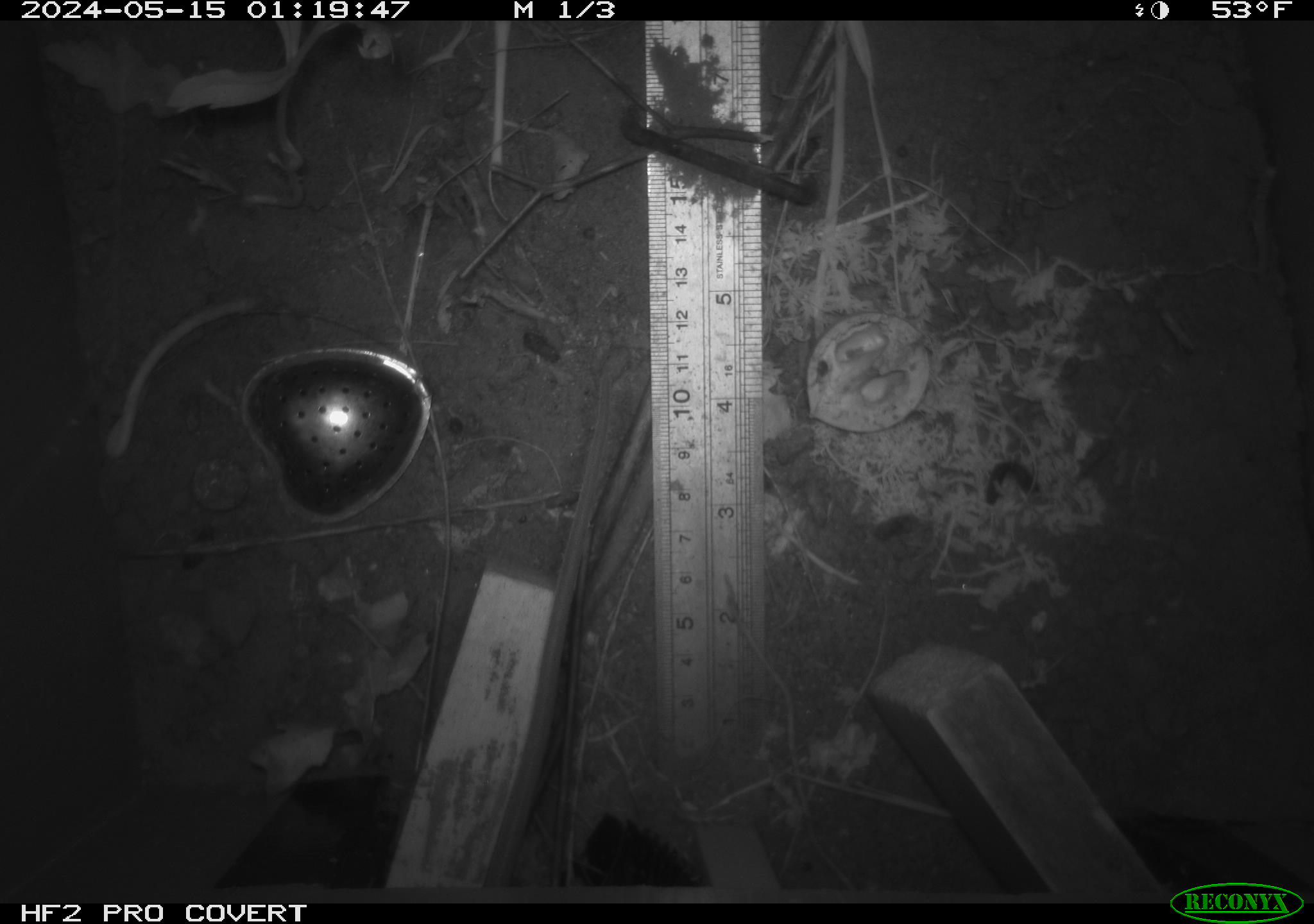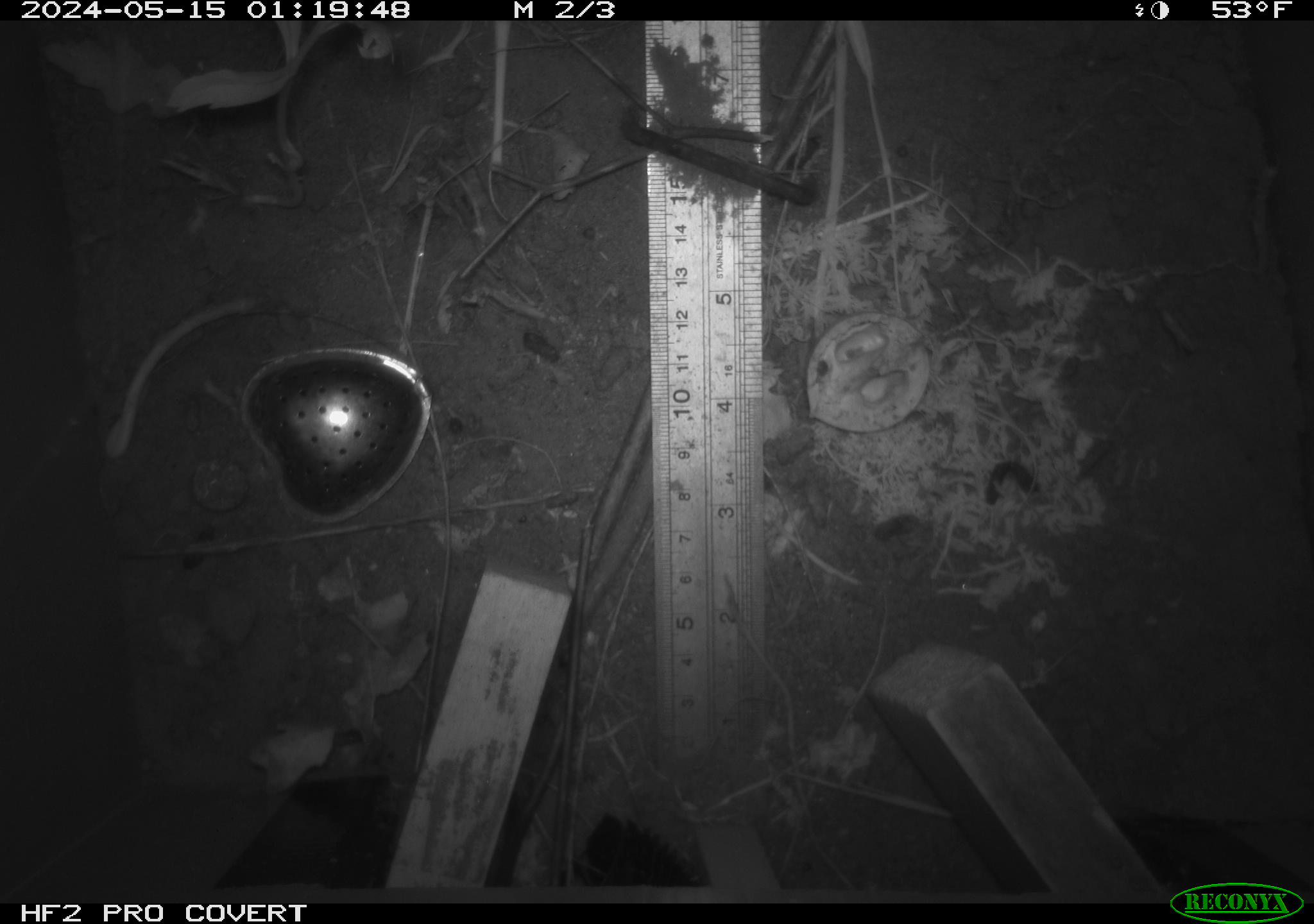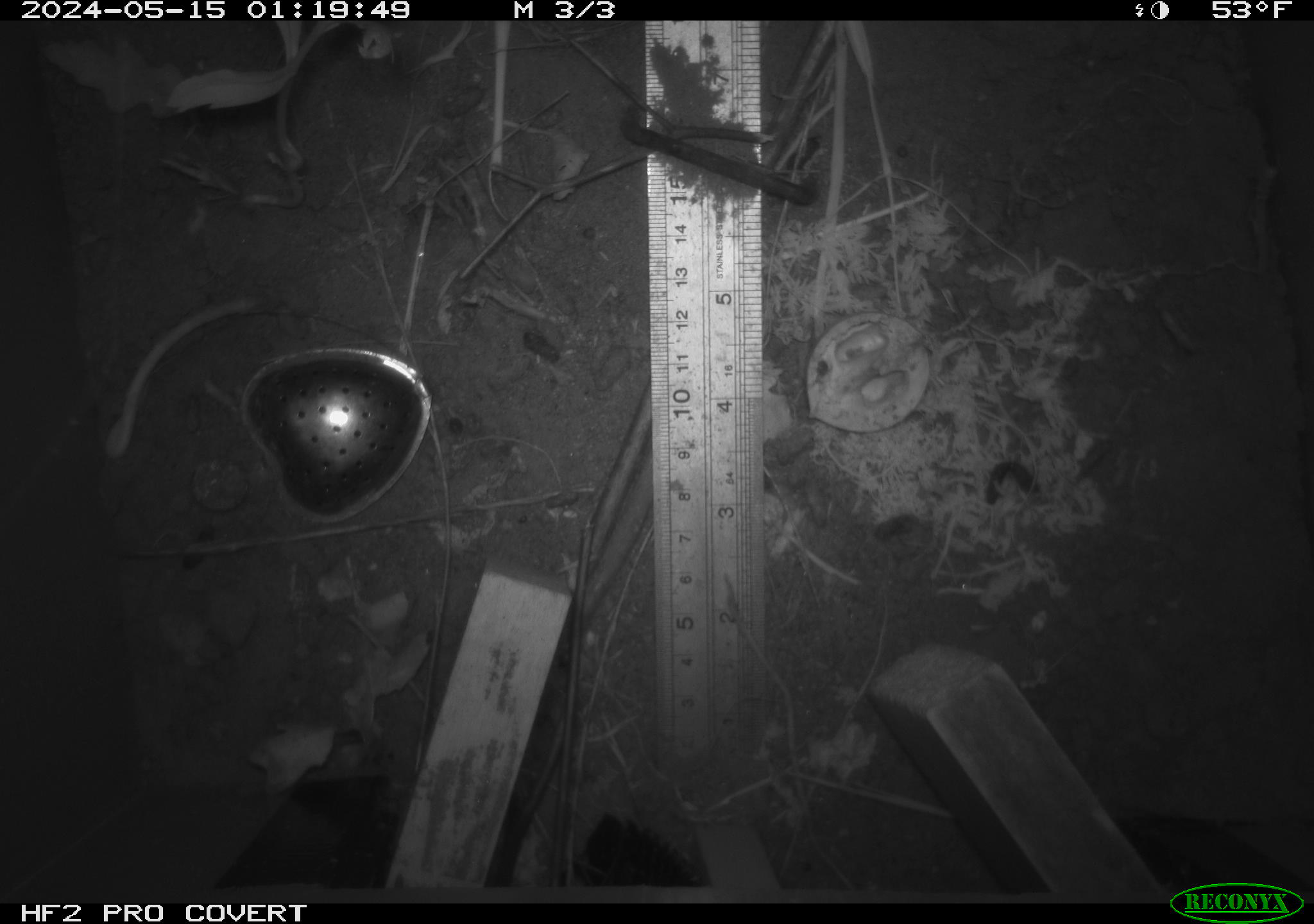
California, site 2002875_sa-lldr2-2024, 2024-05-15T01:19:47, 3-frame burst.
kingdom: Animalia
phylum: Chordata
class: Mammalia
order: Rodentia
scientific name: Rodentia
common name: rodent